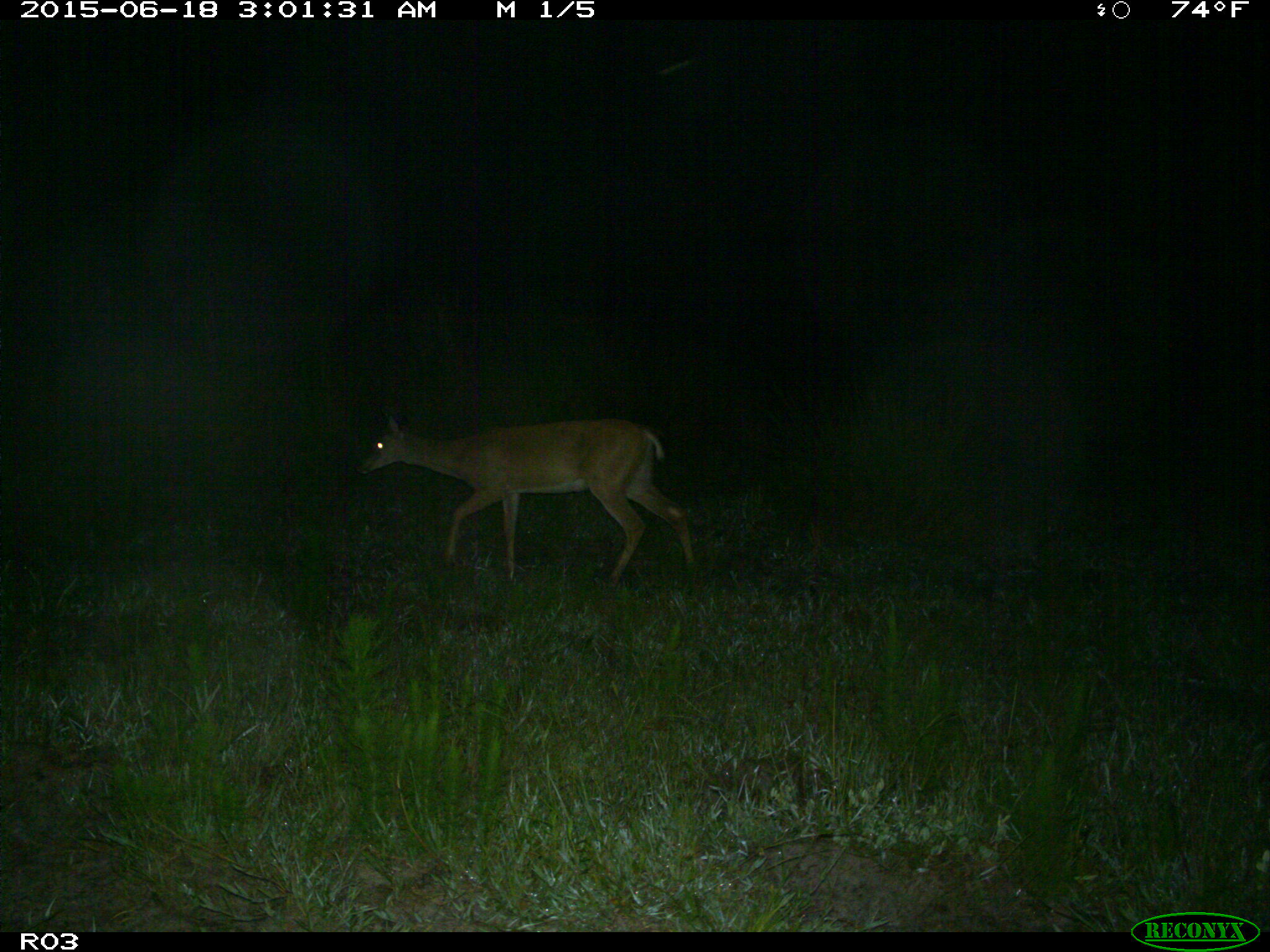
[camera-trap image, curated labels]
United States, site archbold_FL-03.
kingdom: Animalia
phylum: Chordata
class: Mammalia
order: Artiodactyla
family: Cervidae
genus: Odocoileus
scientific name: Odocoileus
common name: deer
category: unidentified deer